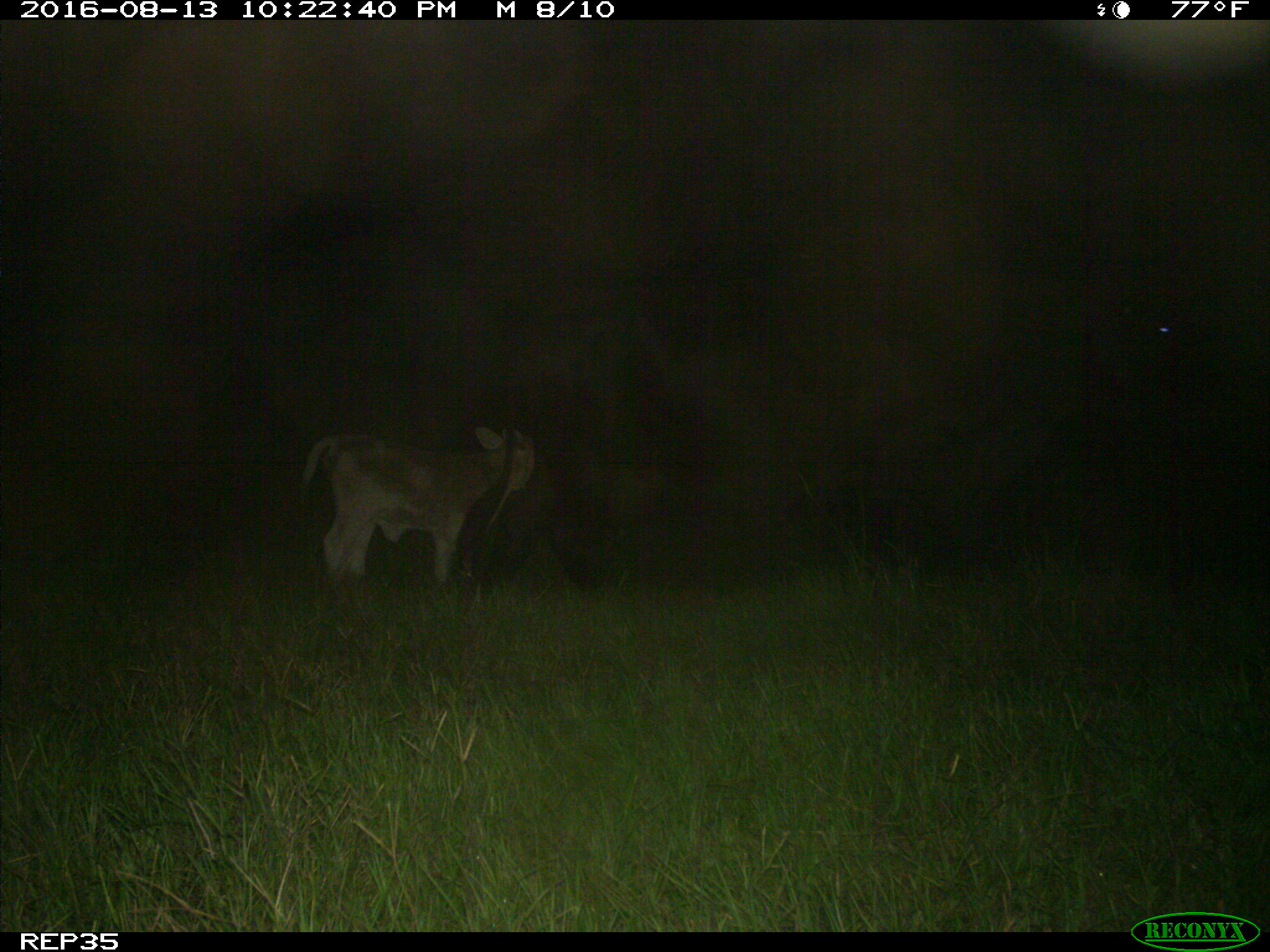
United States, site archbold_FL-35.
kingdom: Animalia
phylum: Chordata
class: Mammalia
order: Artiodactyla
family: Bovidae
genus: Bos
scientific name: Bos taurus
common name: domestic cow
Bos taurus (domestic cow).